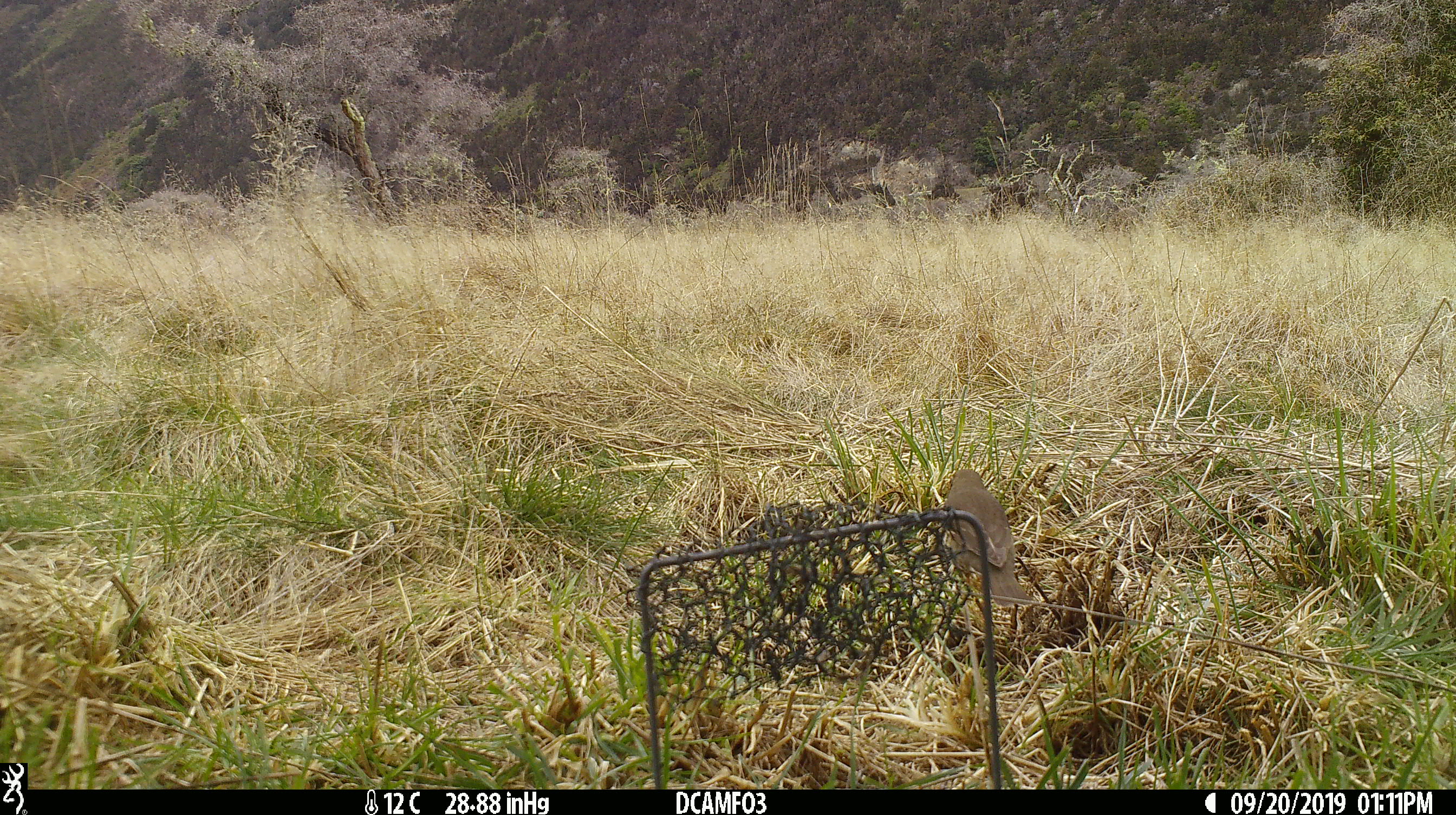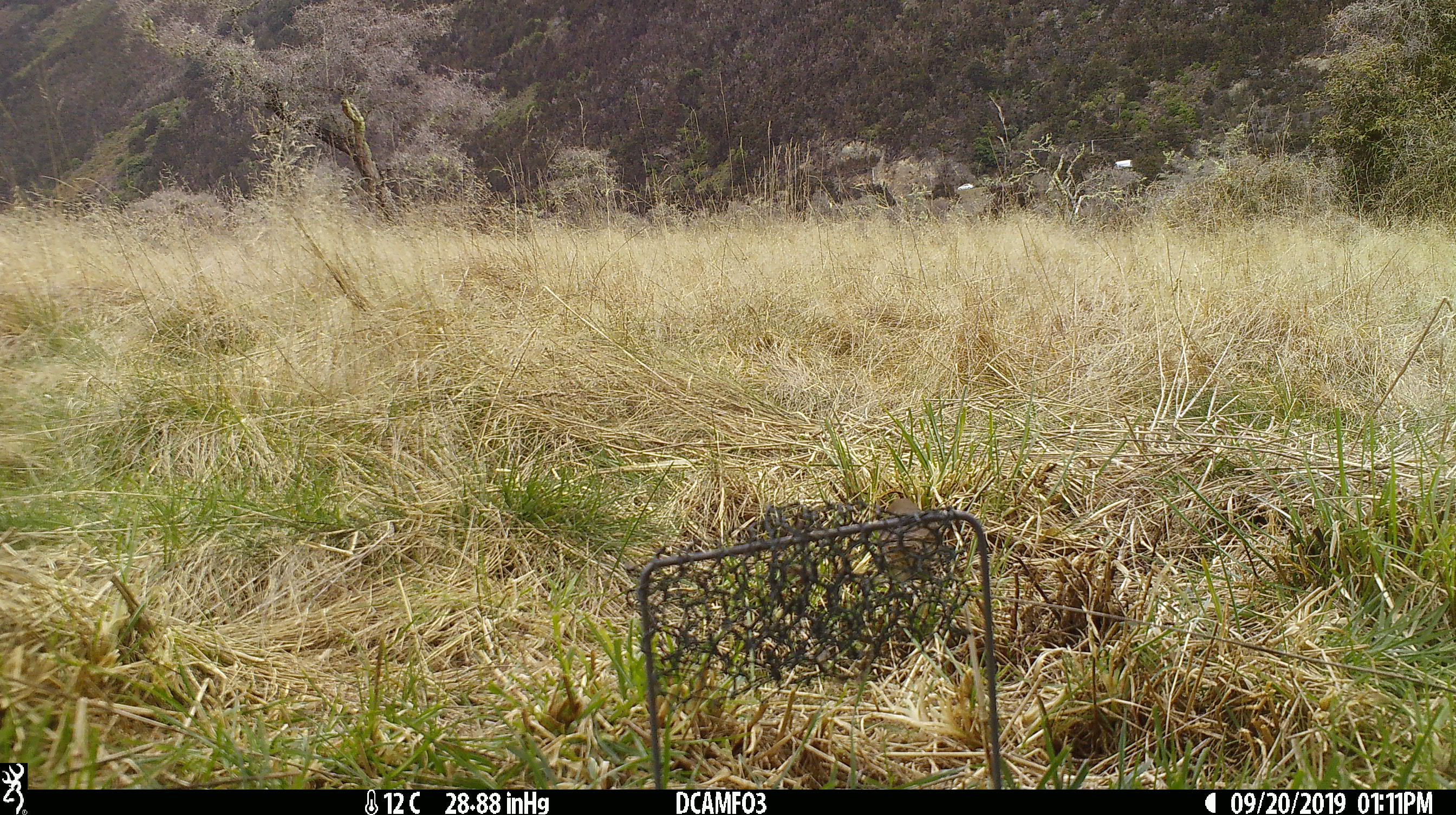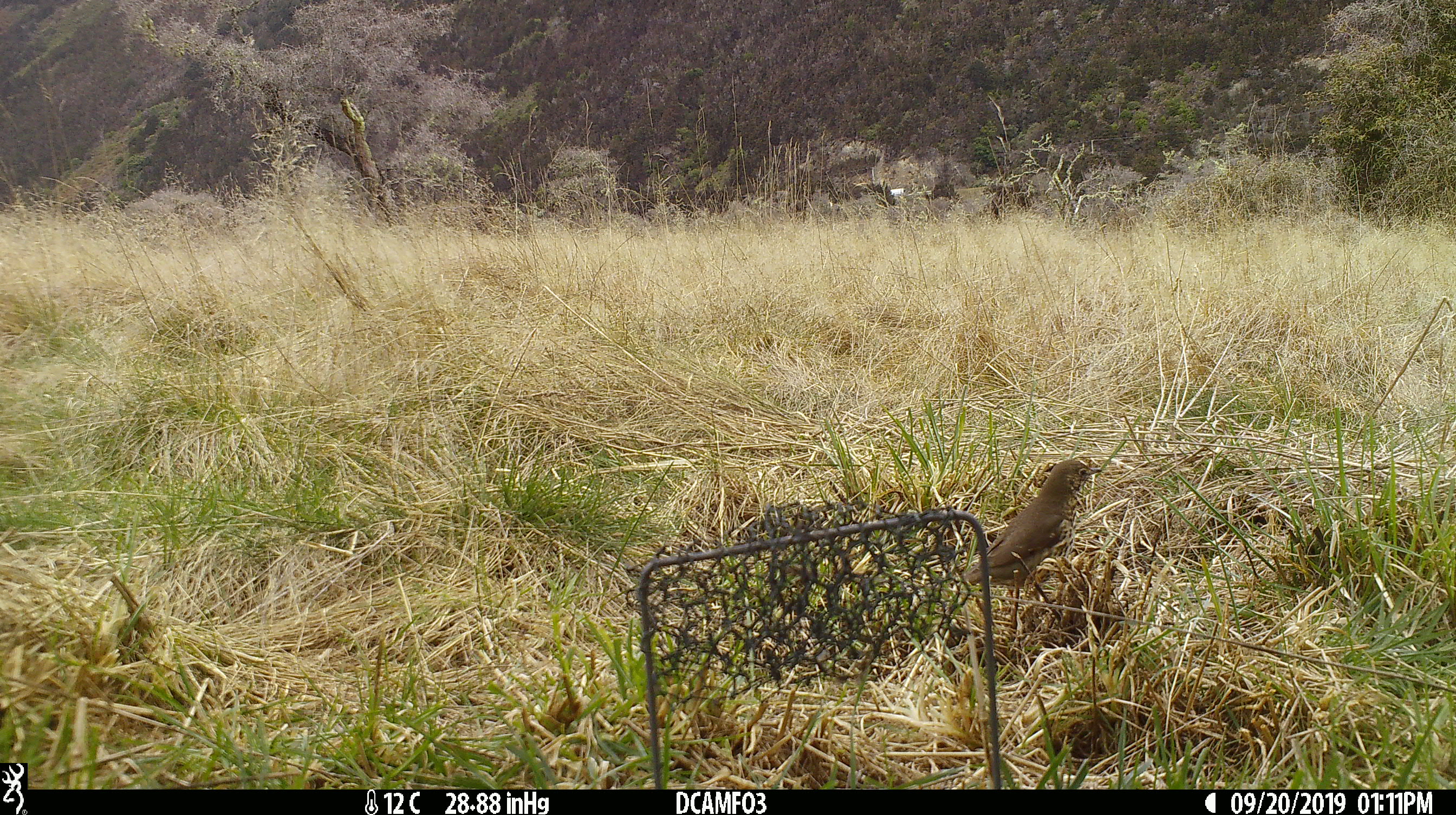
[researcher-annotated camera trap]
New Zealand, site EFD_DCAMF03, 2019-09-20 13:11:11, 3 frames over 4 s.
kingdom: Animalia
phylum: Chordata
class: Aves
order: Passeriformes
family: Turdidae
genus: Turdus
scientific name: Turdus philomelos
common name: song thrush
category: thrush